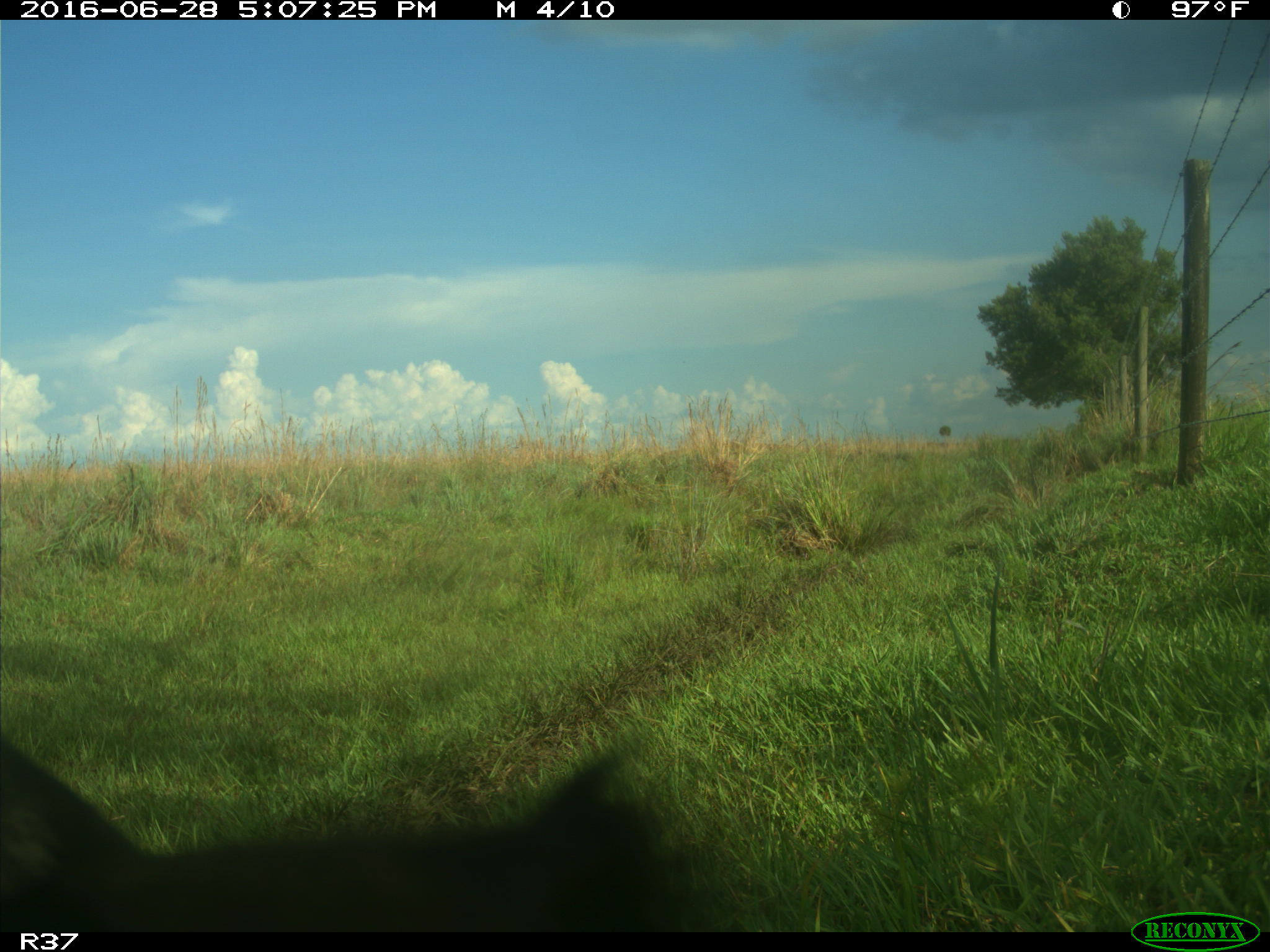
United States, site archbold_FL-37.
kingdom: Animalia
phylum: Chordata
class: Mammalia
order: Artiodactyla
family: Bovidae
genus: Bos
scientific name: Bos taurus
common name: domestic cow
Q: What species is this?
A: Bos taurus (domestic cow).